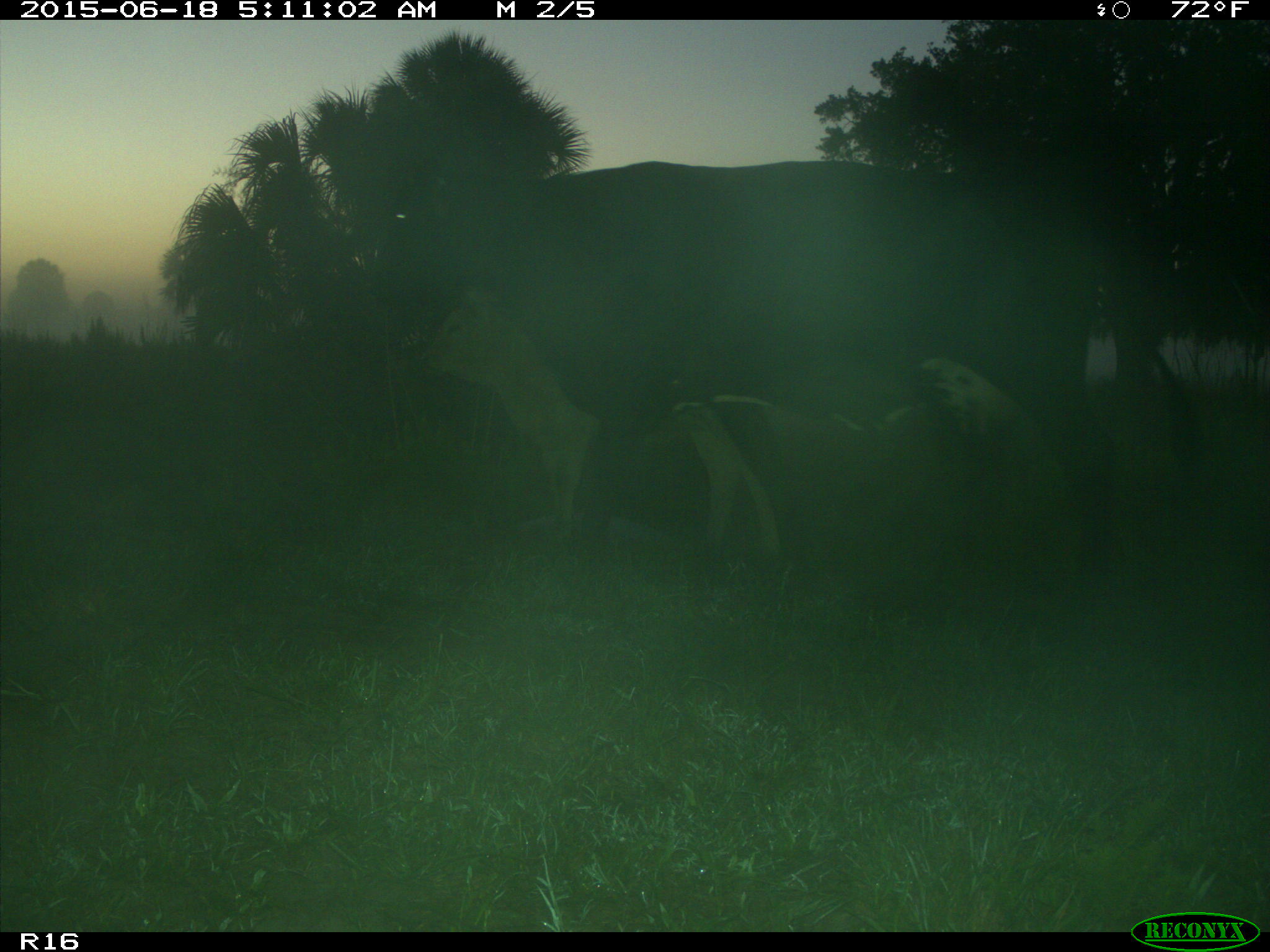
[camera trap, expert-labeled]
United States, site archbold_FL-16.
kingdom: Animalia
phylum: Chordata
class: Mammalia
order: Artiodactyla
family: Bovidae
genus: Bos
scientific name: Bos taurus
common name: domestic cow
Bos taurus (domestic cow).